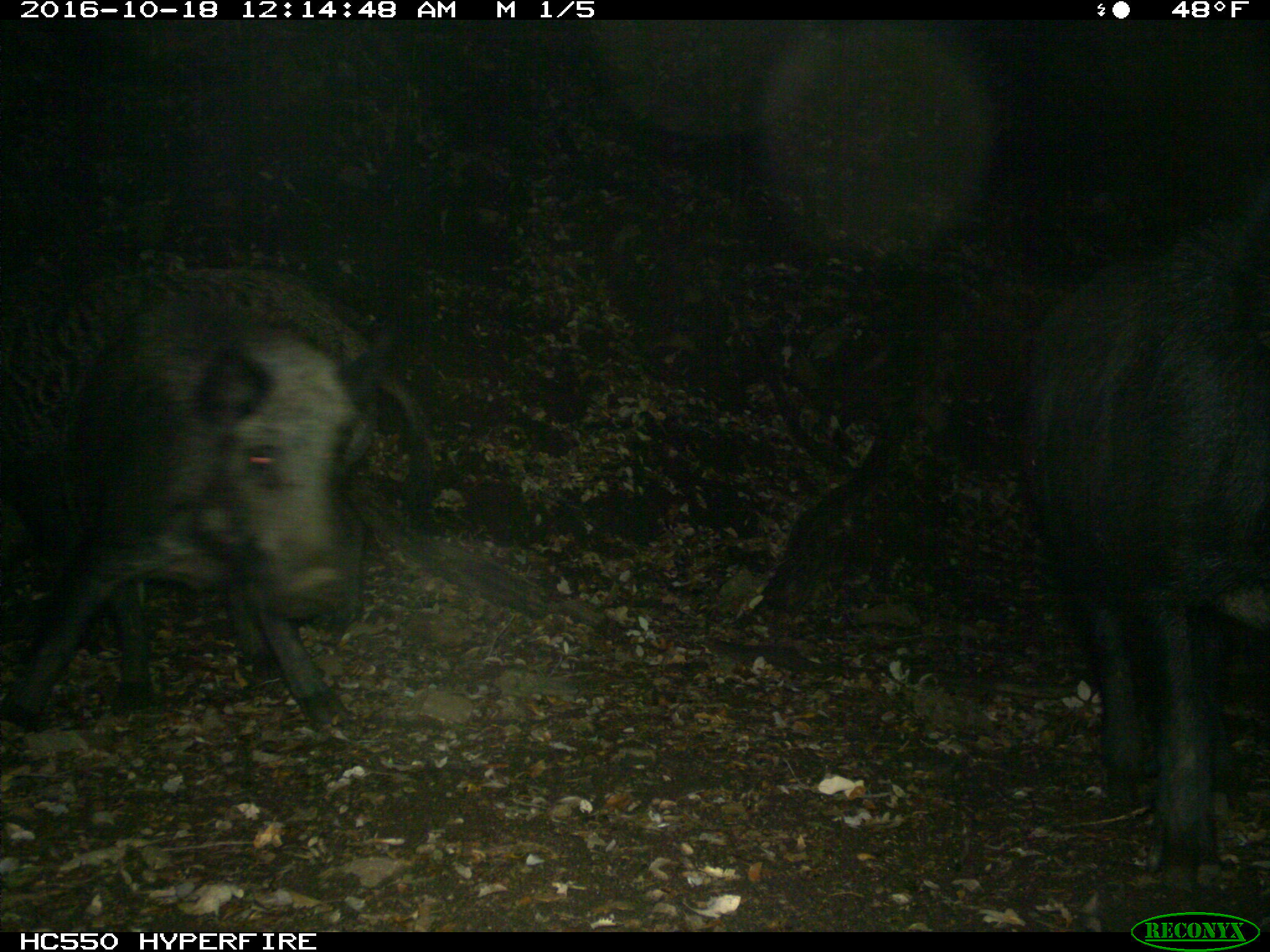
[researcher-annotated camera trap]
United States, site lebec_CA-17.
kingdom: Animalia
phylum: Chordata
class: Mammalia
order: Artiodactyla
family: Suidae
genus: Sus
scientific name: Sus scrofa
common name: wild boar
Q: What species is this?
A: Sus scrofa (wild boar).